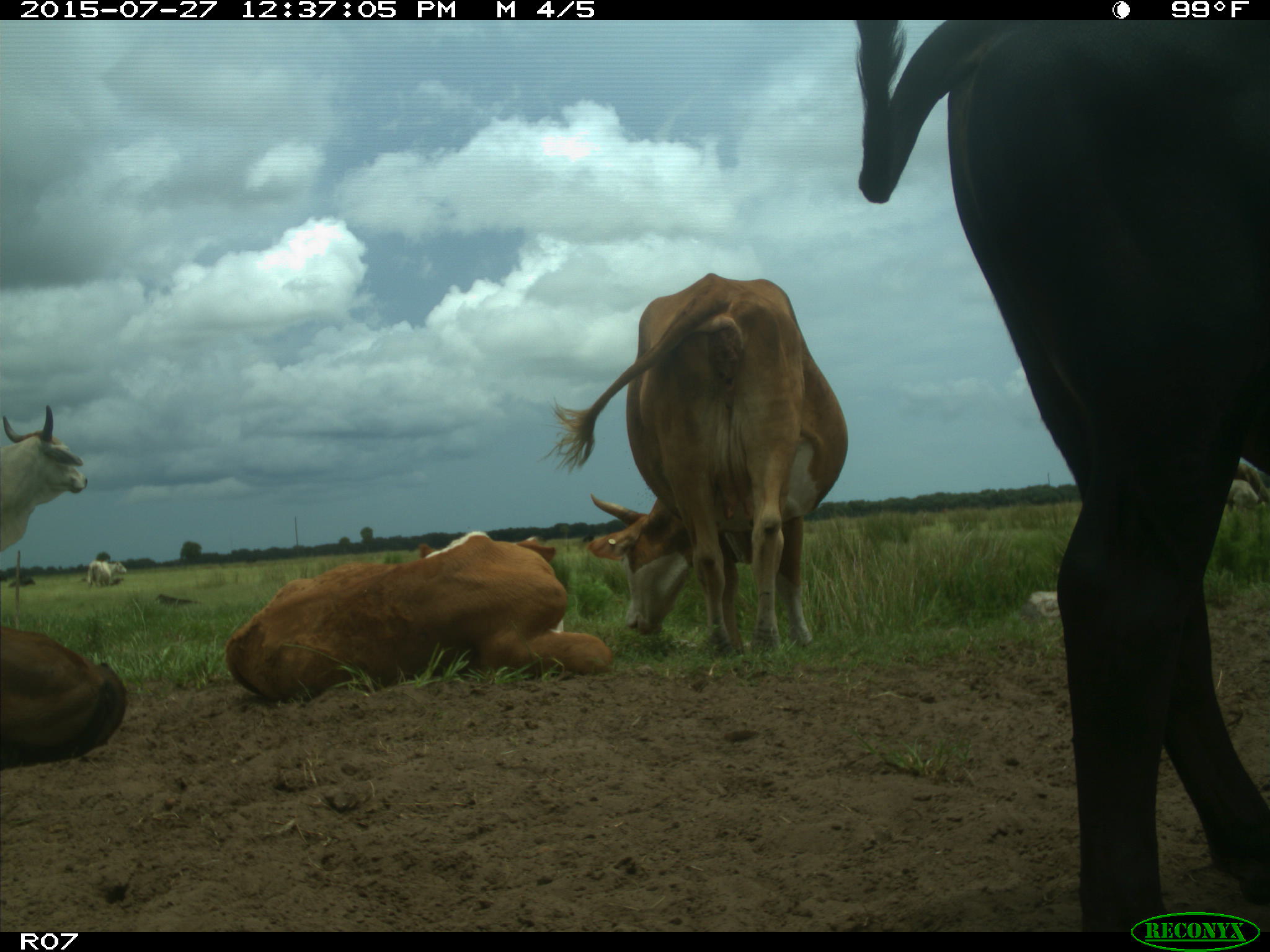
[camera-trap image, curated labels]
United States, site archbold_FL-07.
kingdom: Animalia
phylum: Chordata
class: Mammalia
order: Artiodactyla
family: Bovidae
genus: Bos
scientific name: Bos taurus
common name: domestic cow